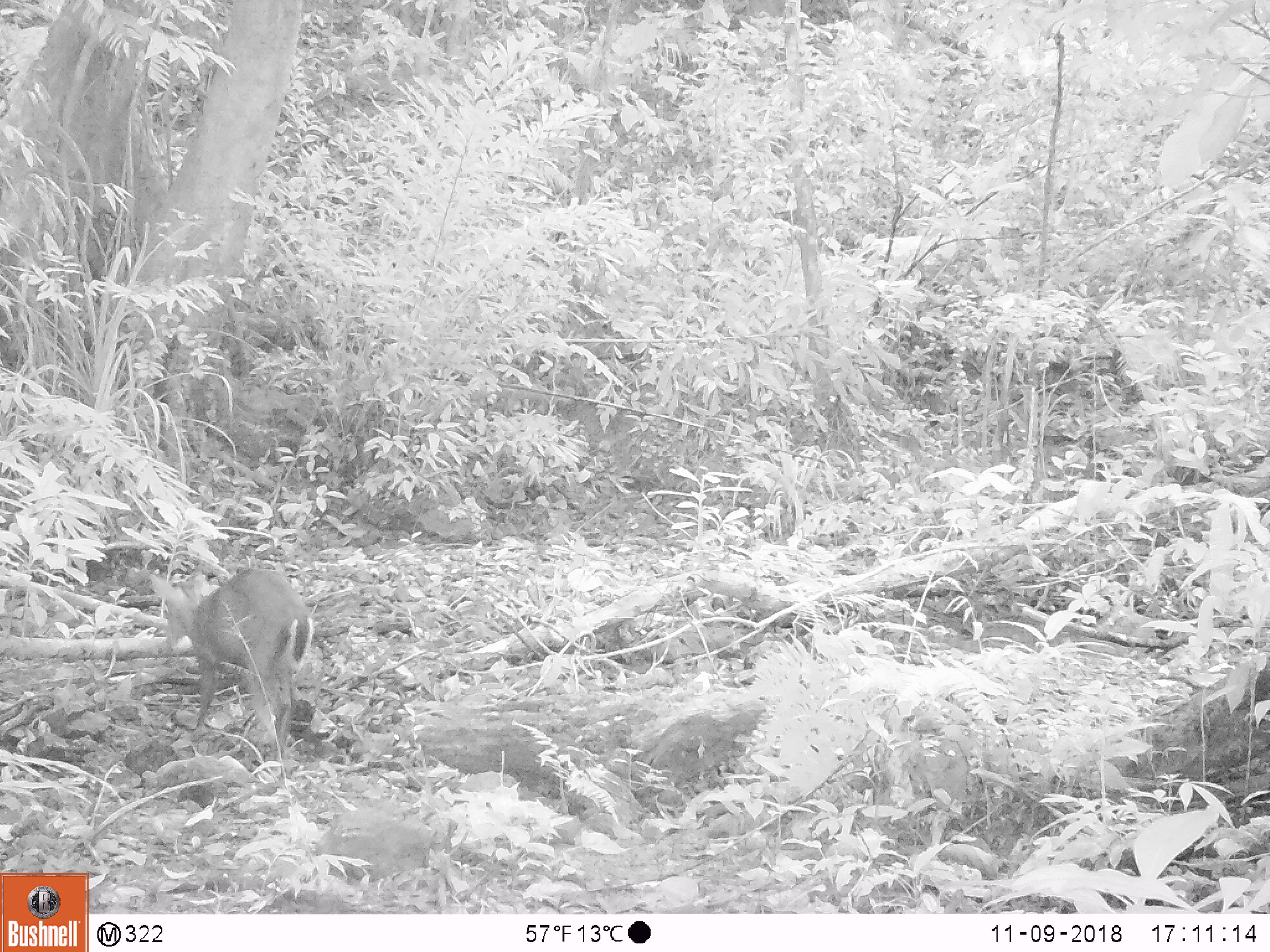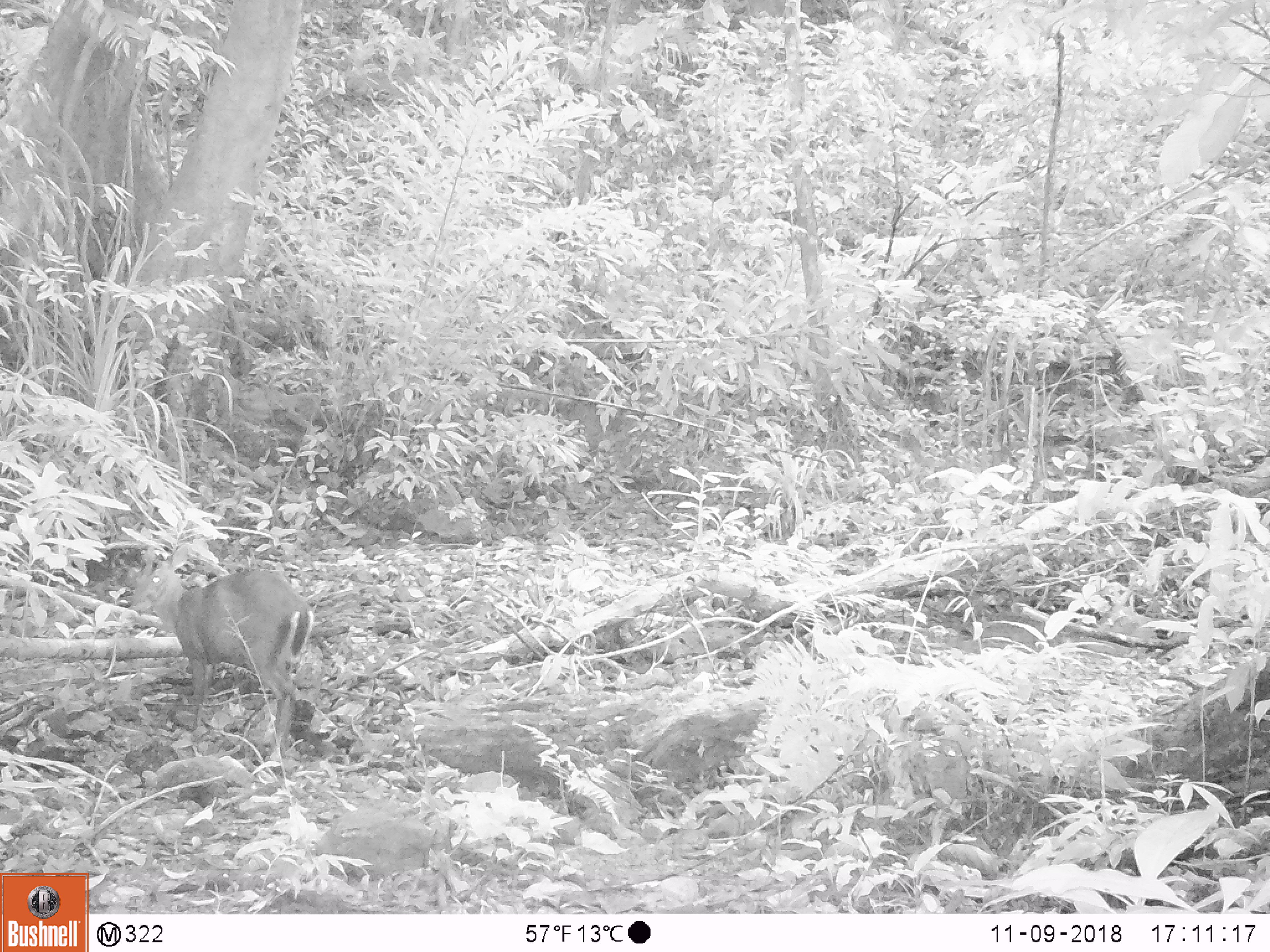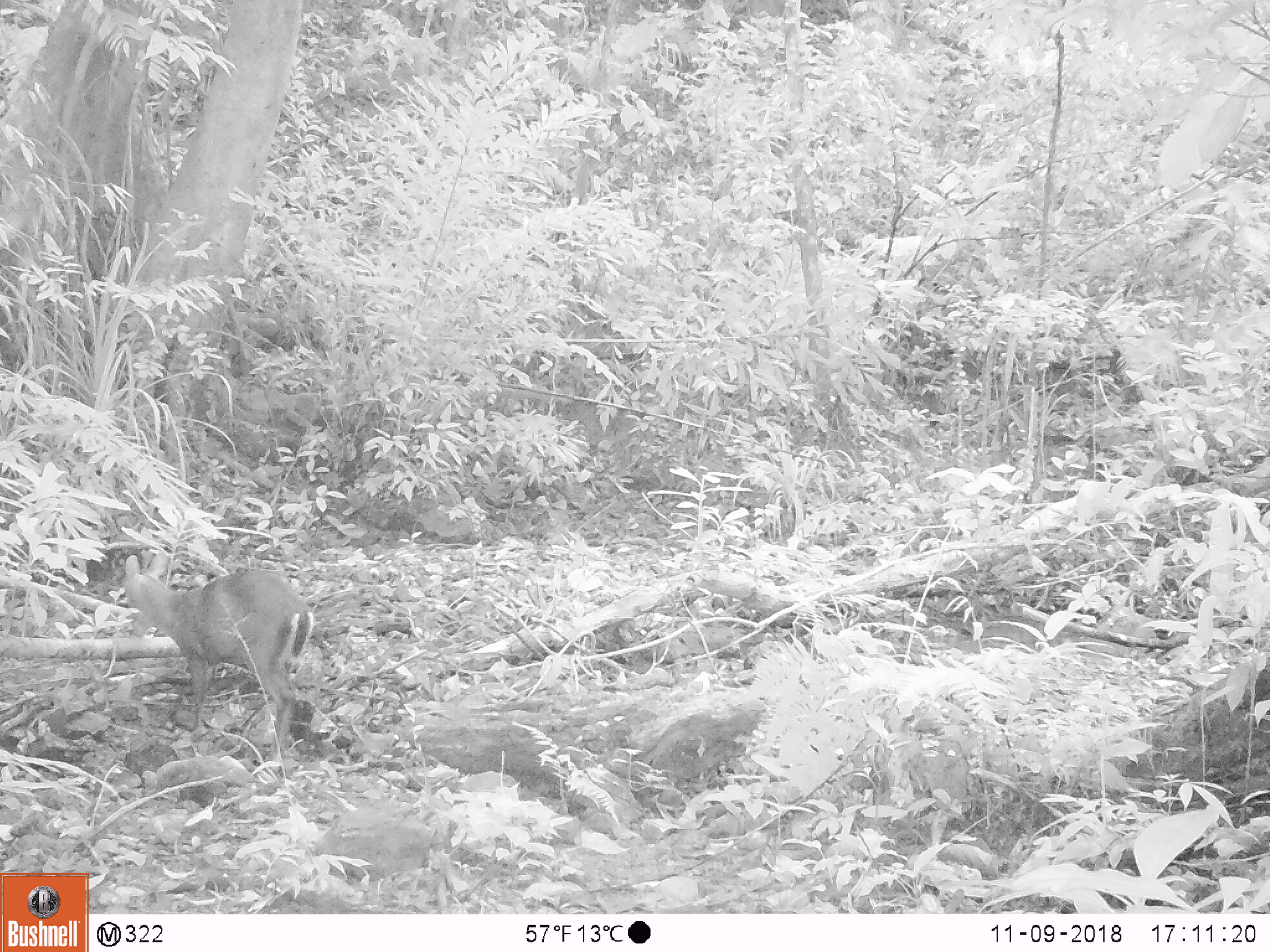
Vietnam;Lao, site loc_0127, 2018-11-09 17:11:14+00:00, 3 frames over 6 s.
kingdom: Animalia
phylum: Chordata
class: Mammalia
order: Artiodactyla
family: Cervidae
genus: Muntiacus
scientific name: Muntiacus rooseveltorum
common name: roosevelt's muntjac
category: roosevelts muntjac group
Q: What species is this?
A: Roosevelts muntjac group (roosevelt's muntjac) (Muntiacus rooseveltorum).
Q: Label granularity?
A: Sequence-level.